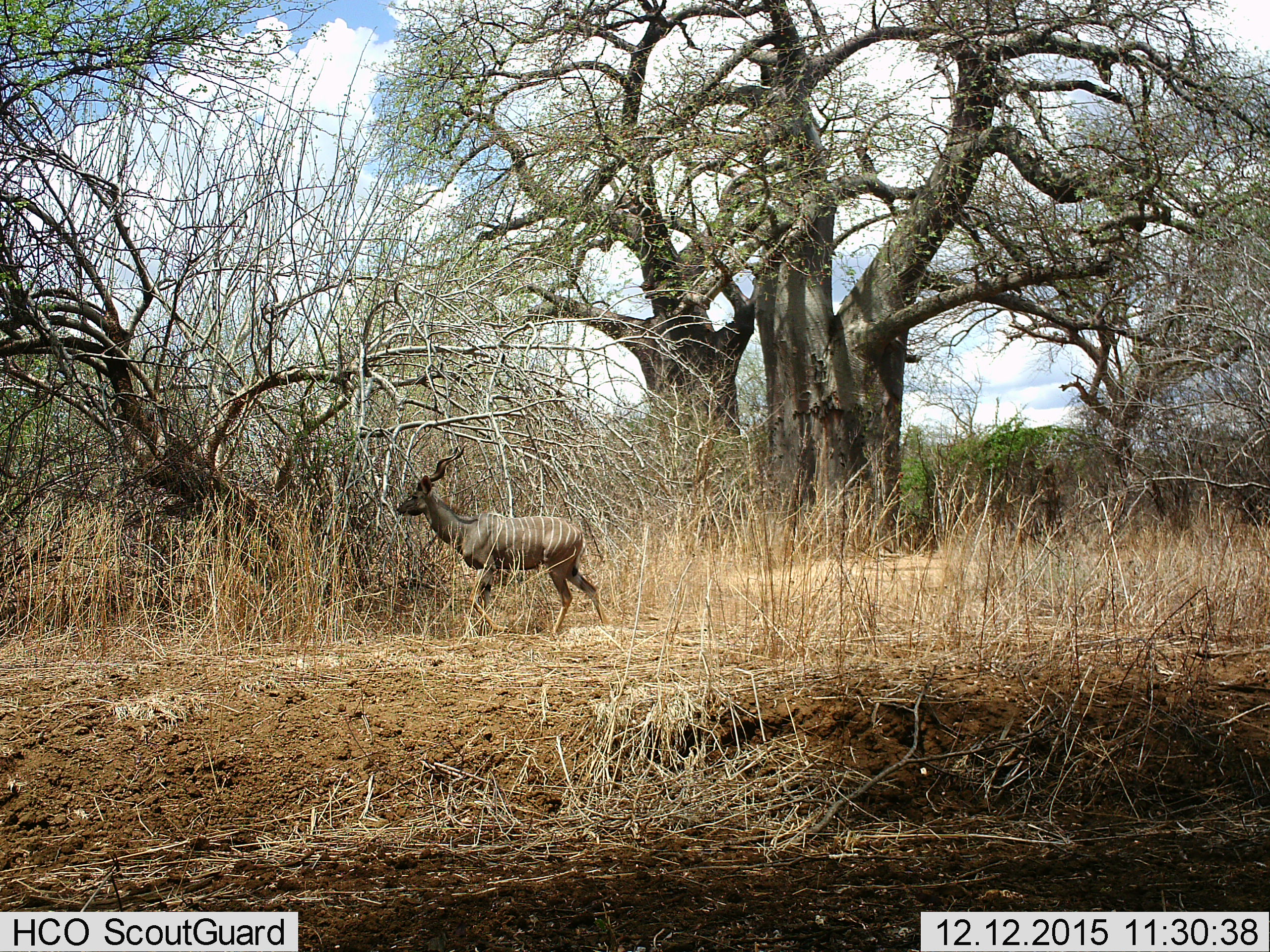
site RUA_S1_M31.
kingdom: Animalia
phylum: Chordata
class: Mammalia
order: Artiodactyla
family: Bovidae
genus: Tragelaphus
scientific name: Tragelaphus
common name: kudu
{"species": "kudu (Tragelaphus)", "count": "1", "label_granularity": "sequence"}